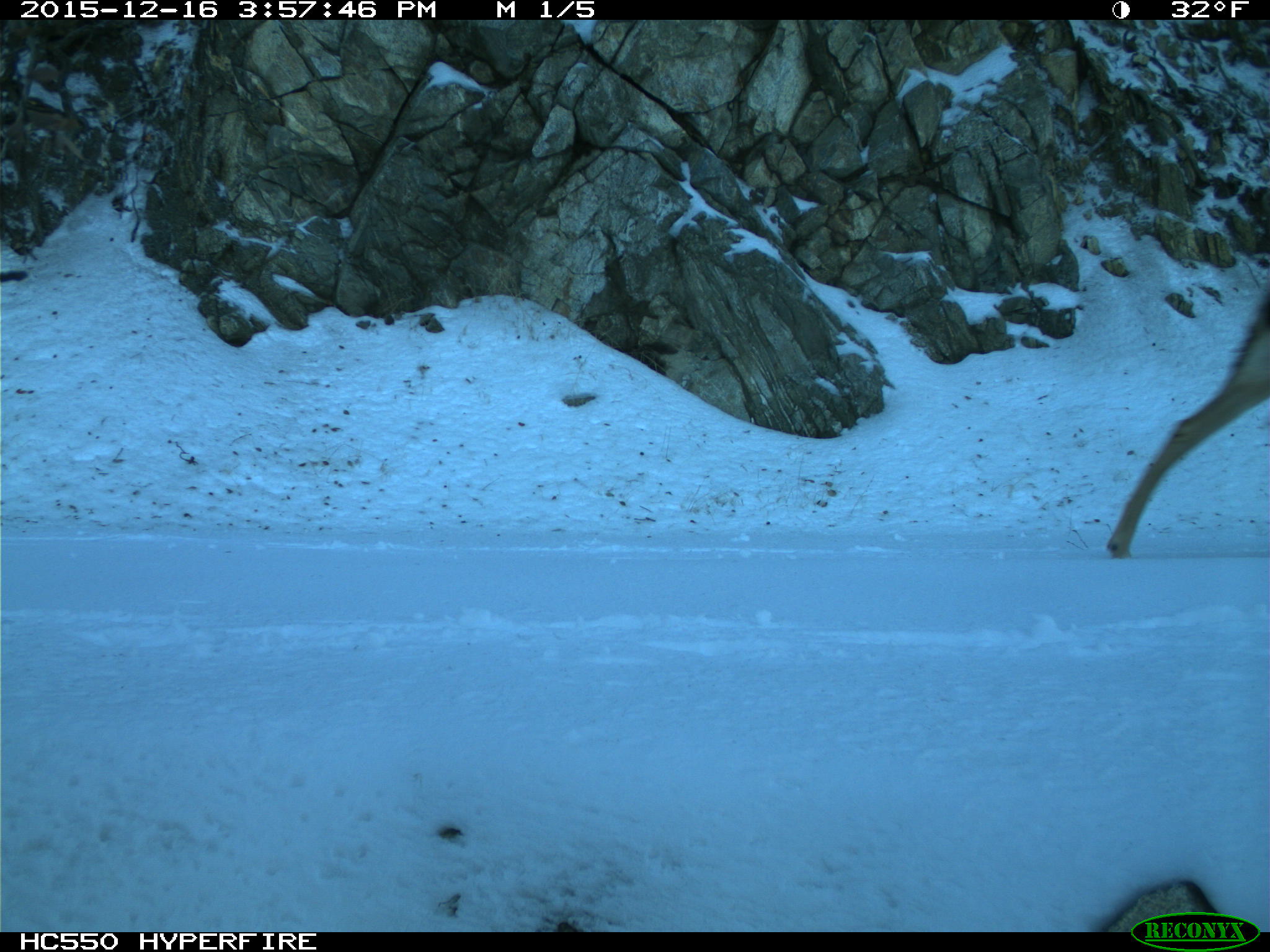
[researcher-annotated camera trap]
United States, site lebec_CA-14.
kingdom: Animalia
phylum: Chordata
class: Mammalia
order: Artiodactyla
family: Cervidae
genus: Odocoileus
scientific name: Odocoileus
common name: deer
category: unidentified deer